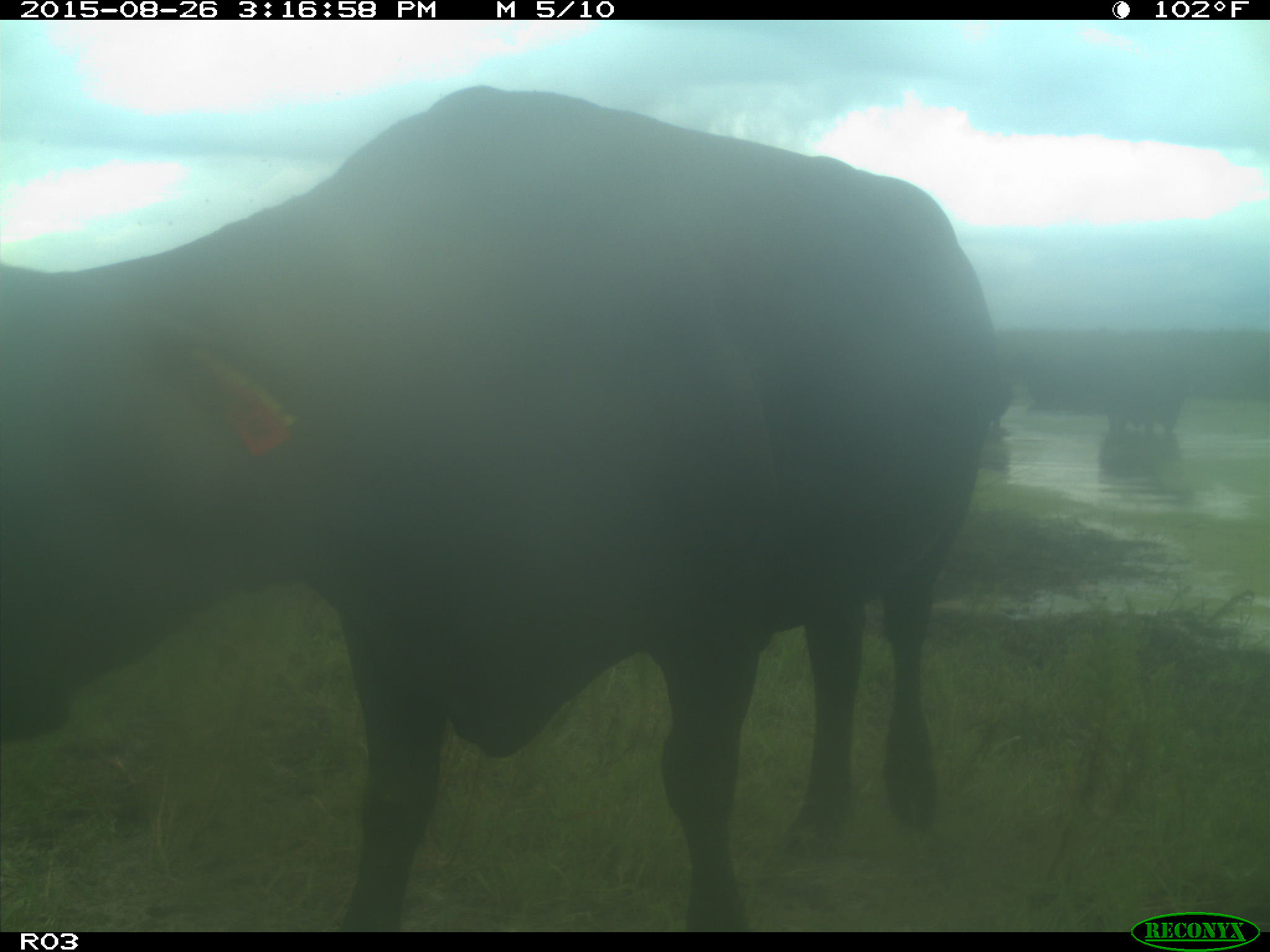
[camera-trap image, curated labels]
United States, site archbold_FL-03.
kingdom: Animalia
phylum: Chordata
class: Mammalia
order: Artiodactyla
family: Bovidae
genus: Bos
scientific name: Bos taurus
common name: domestic cow